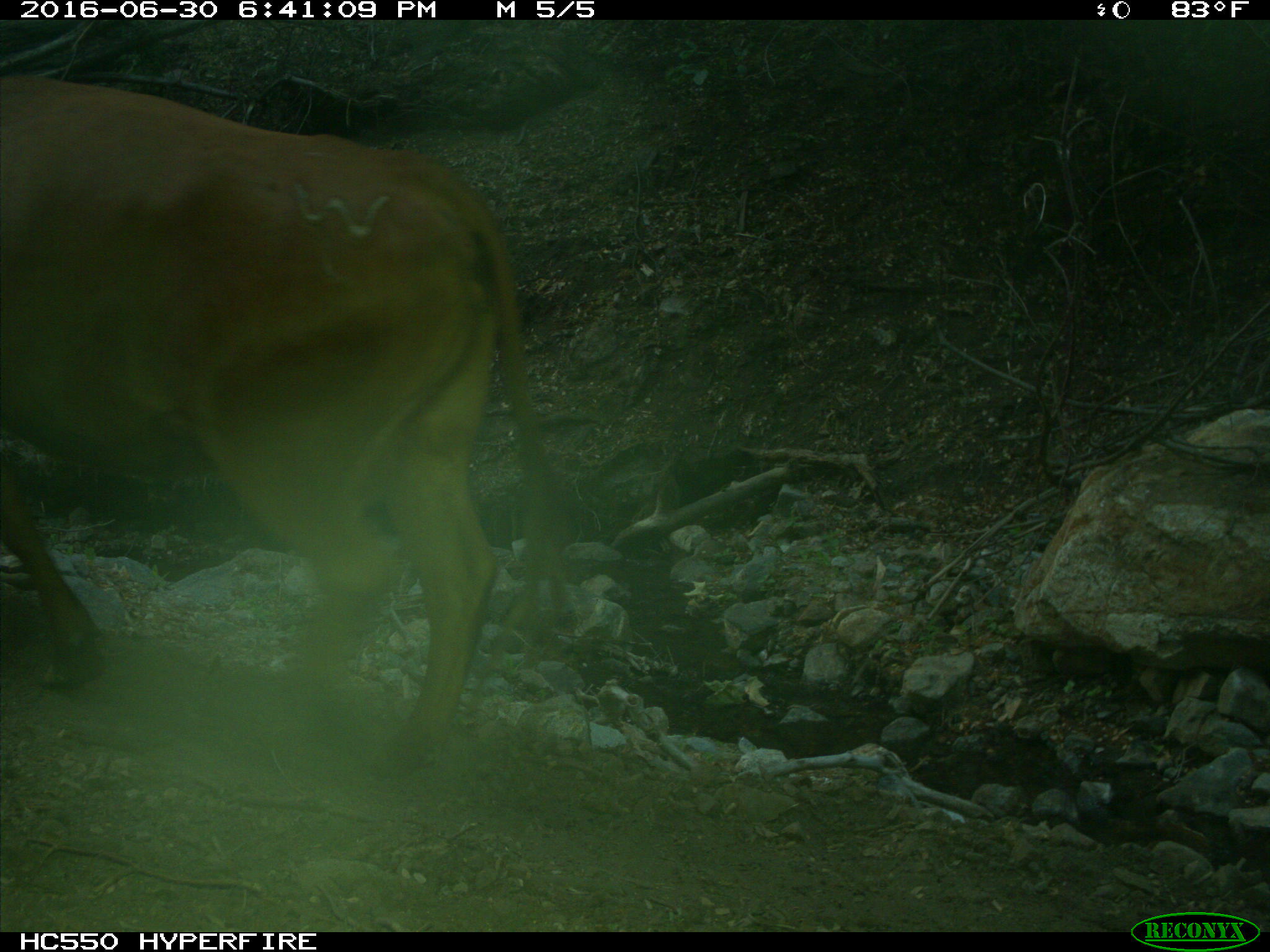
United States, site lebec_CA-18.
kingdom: Animalia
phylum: Chordata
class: Mammalia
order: Artiodactyla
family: Bovidae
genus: Bos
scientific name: Bos taurus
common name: domestic cow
Bos taurus (domestic cow).